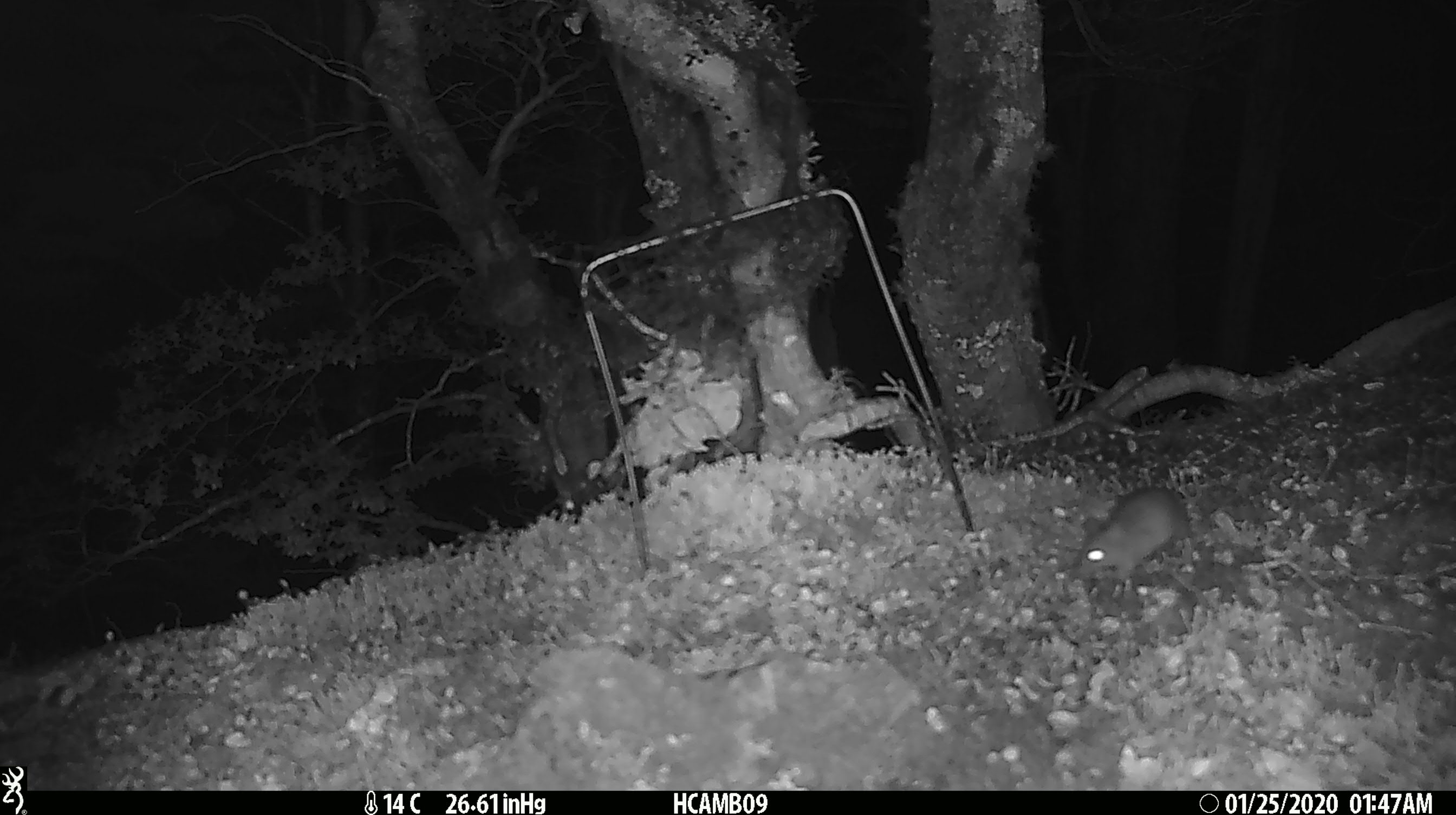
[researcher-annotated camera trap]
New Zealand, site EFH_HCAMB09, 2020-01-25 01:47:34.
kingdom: Animalia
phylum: Chordata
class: Mammalia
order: Rodentia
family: Muridae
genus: Mus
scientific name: Mus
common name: mouse